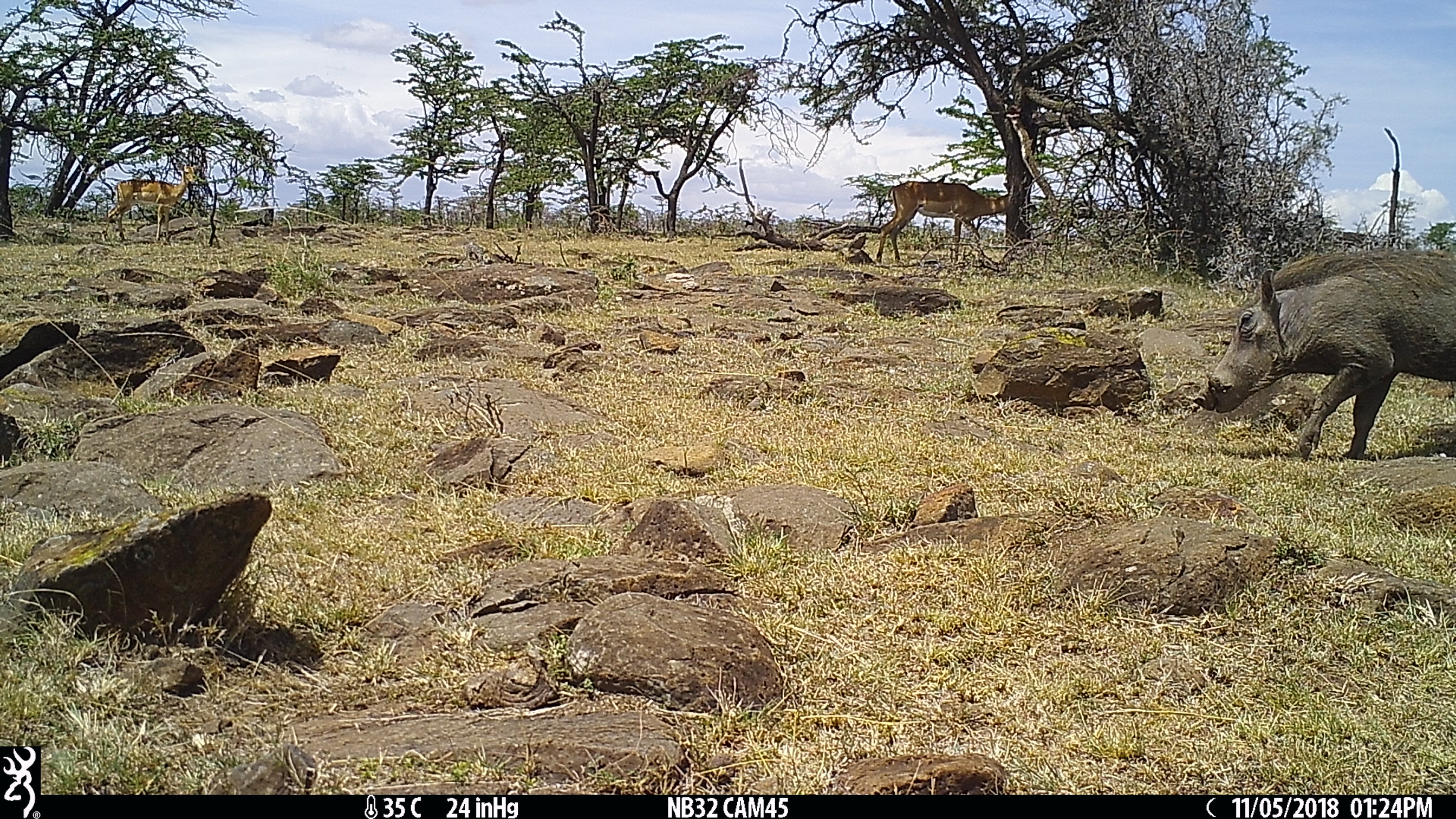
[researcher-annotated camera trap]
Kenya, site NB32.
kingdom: Animalia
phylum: Chordata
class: Mammalia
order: Artiodactyla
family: Bovidae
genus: Aepyceros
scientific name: Aepyceros melampus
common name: impala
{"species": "impala (Aepyceros melampus)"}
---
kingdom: Animalia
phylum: Chordata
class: Mammalia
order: Artiodactyla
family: Suidae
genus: Phacochoerus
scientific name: Phacochoerus africanus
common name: common warthog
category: warthog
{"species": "warthog (common warthog) (Phacochoerus africanus)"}